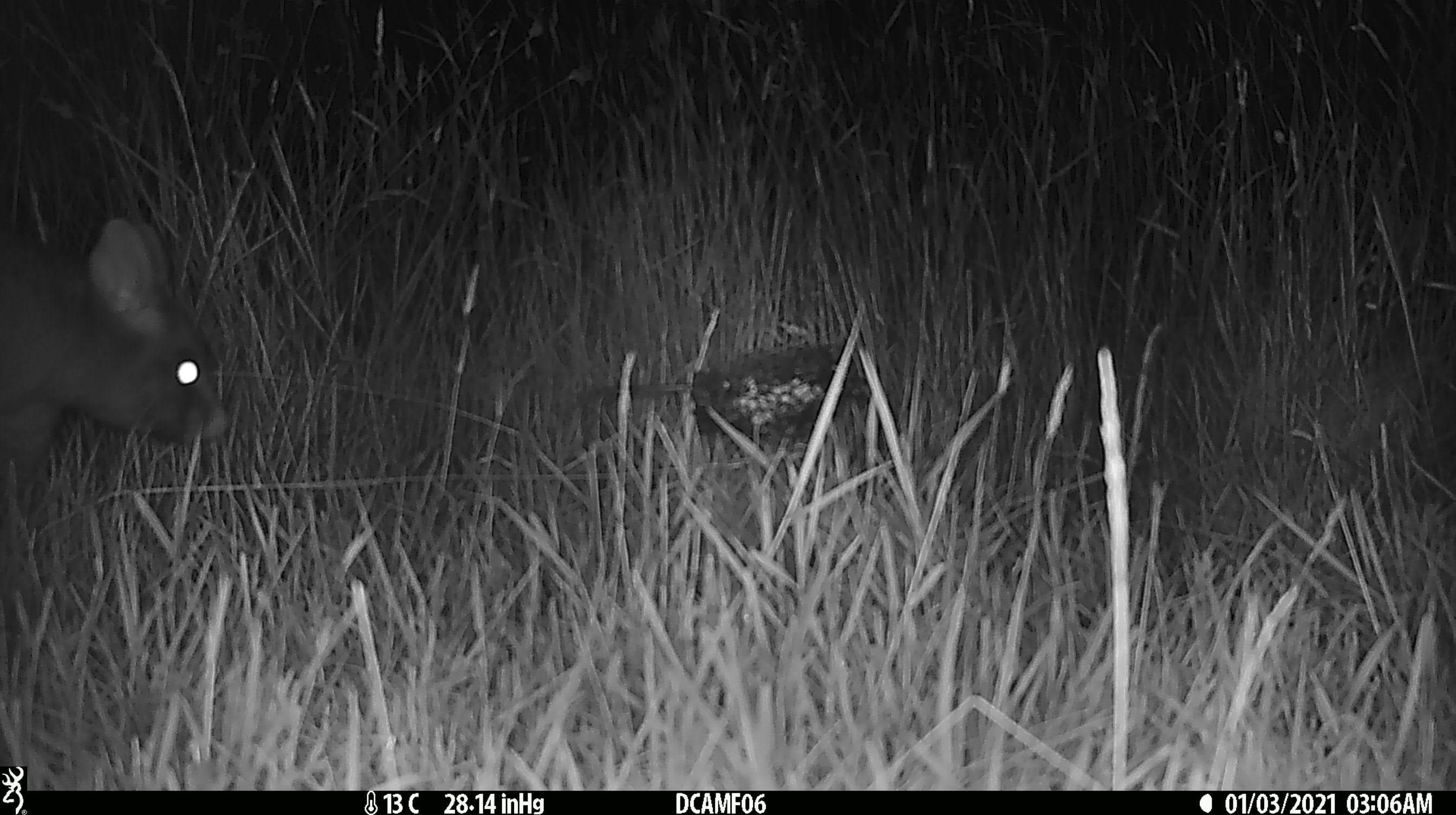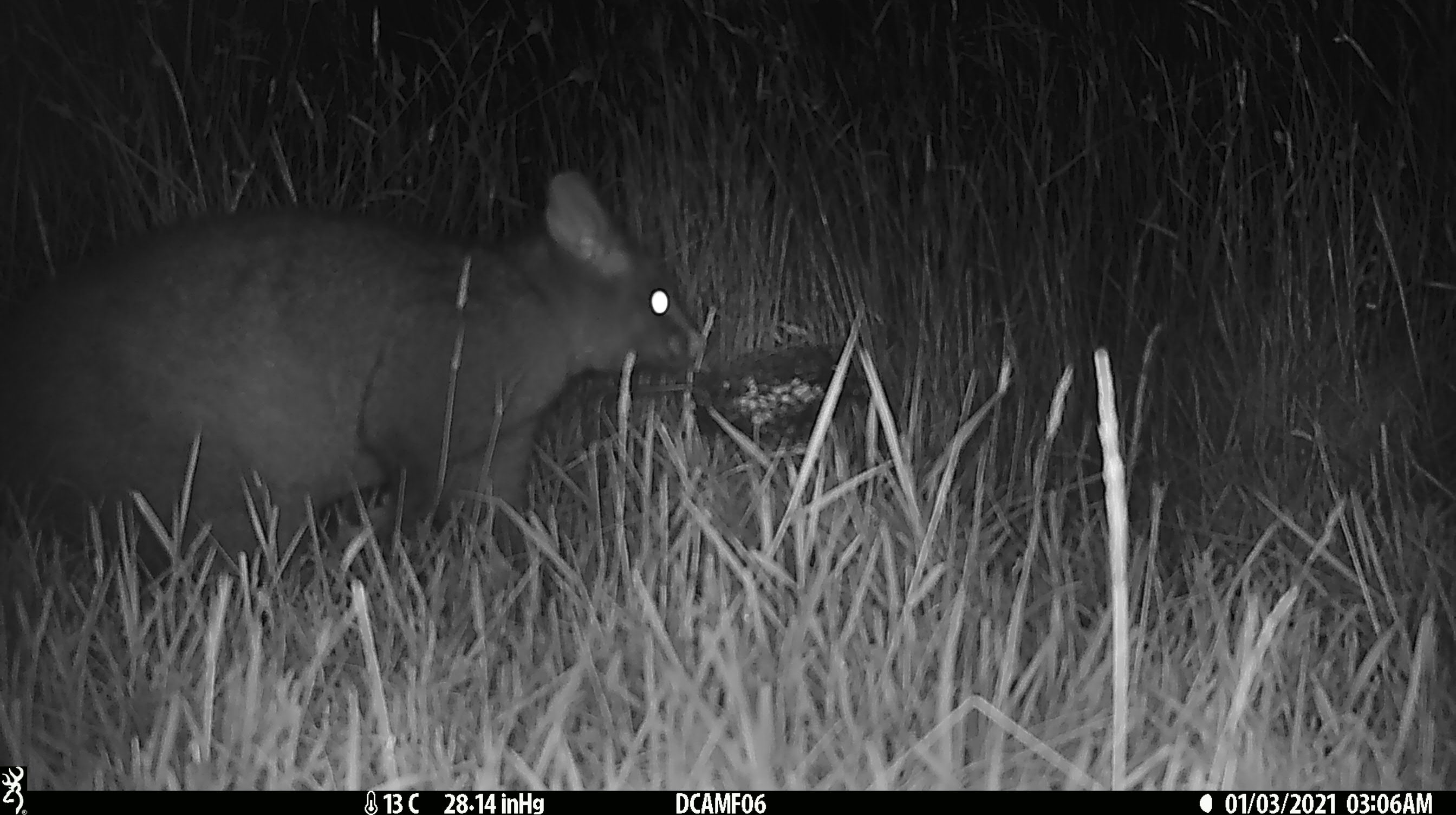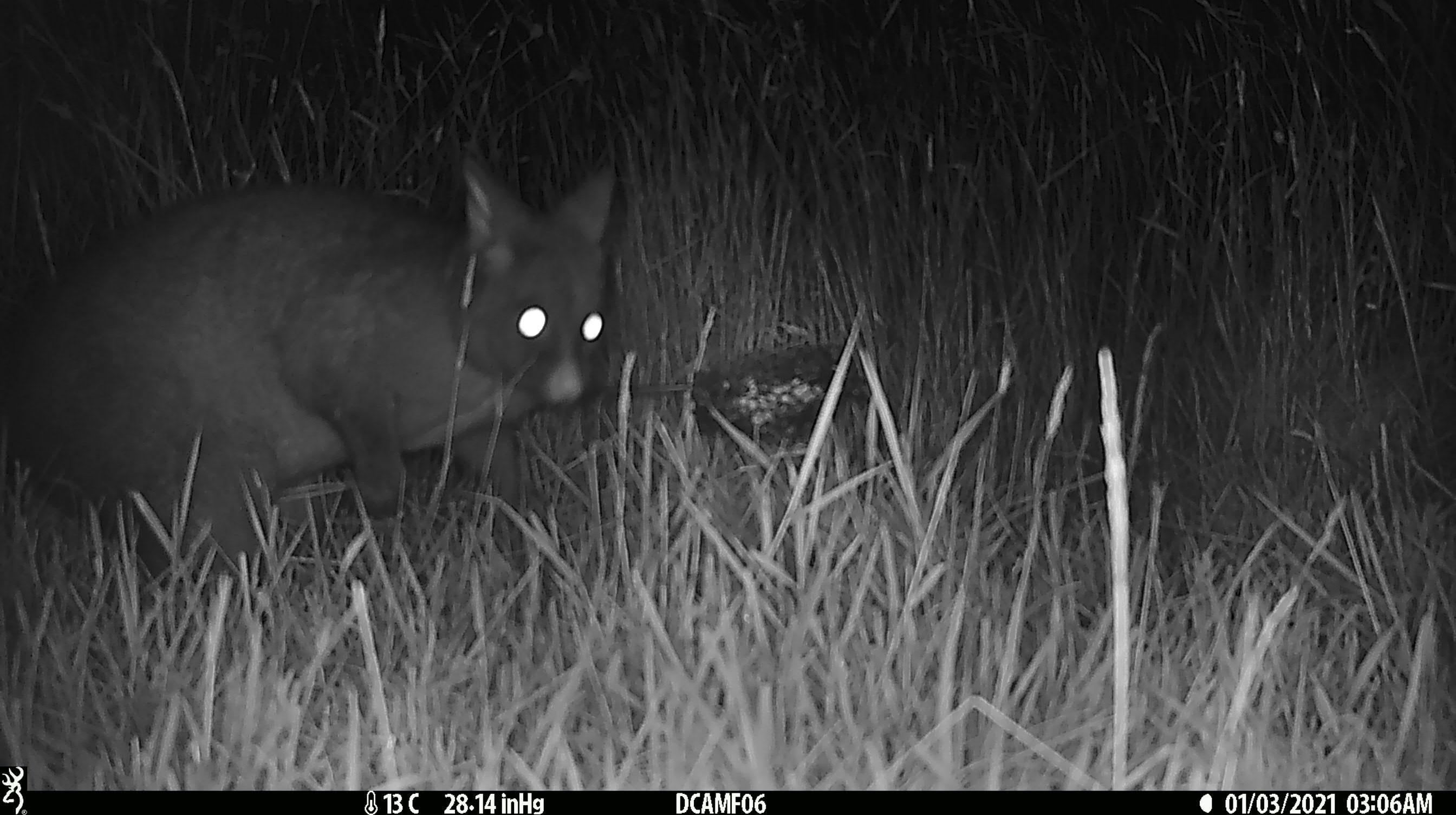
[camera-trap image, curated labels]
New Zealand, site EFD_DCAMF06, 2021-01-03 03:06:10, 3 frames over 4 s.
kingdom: Animalia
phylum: Chordata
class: Mammalia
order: Diprotodontia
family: Phalangeridae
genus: Trichosurus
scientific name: Trichosurus vulpecula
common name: common brushtail possum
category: possum